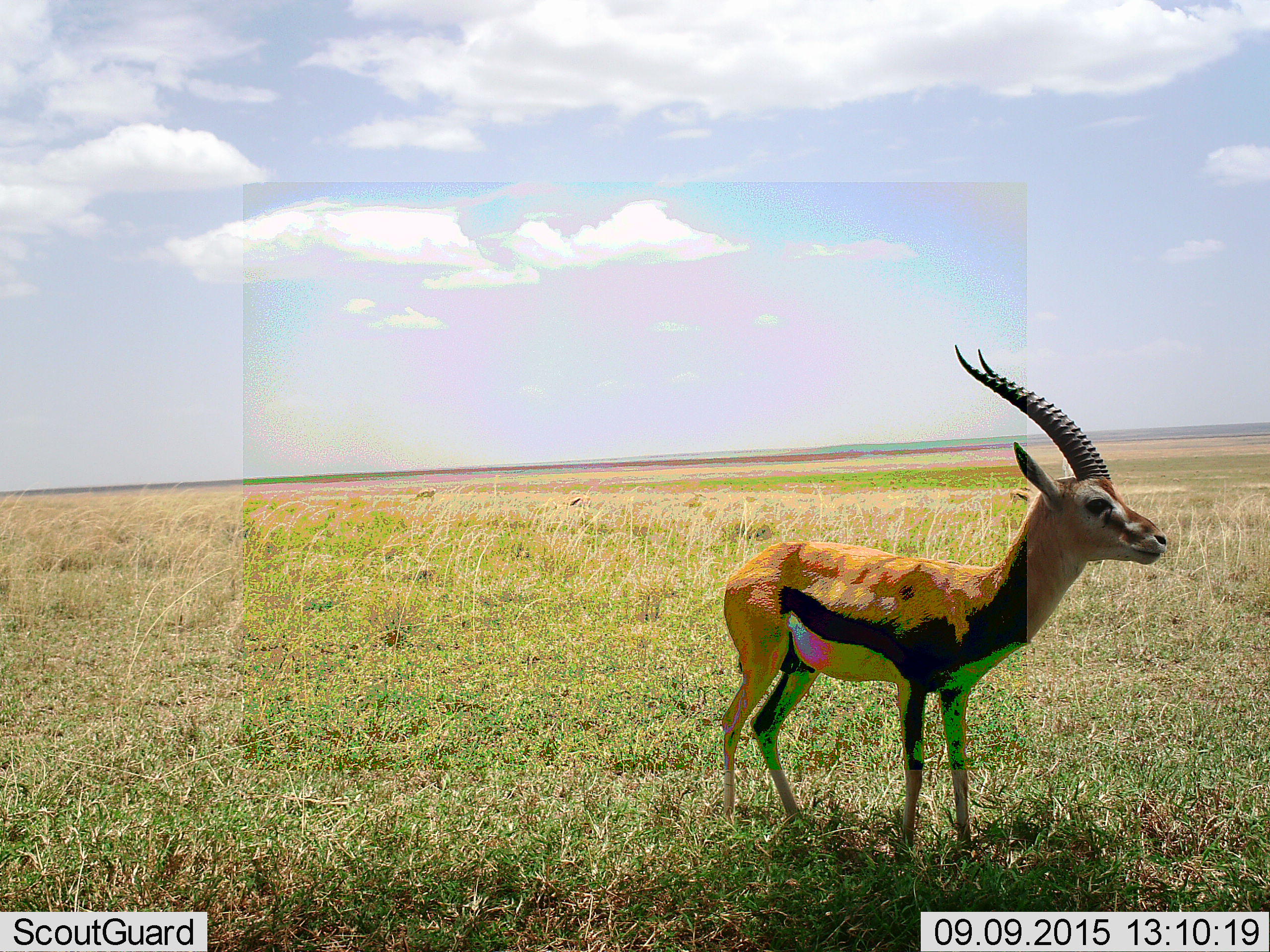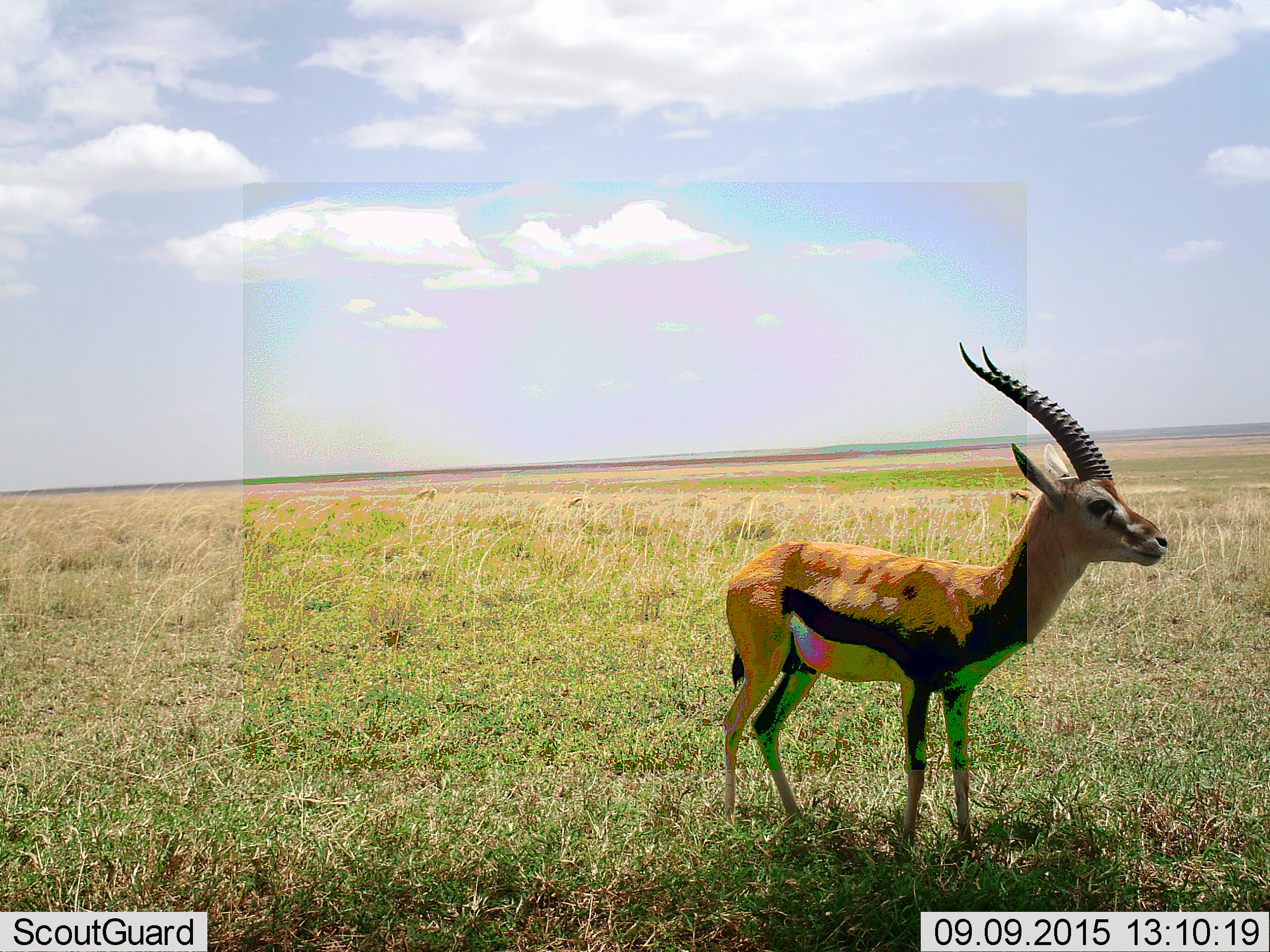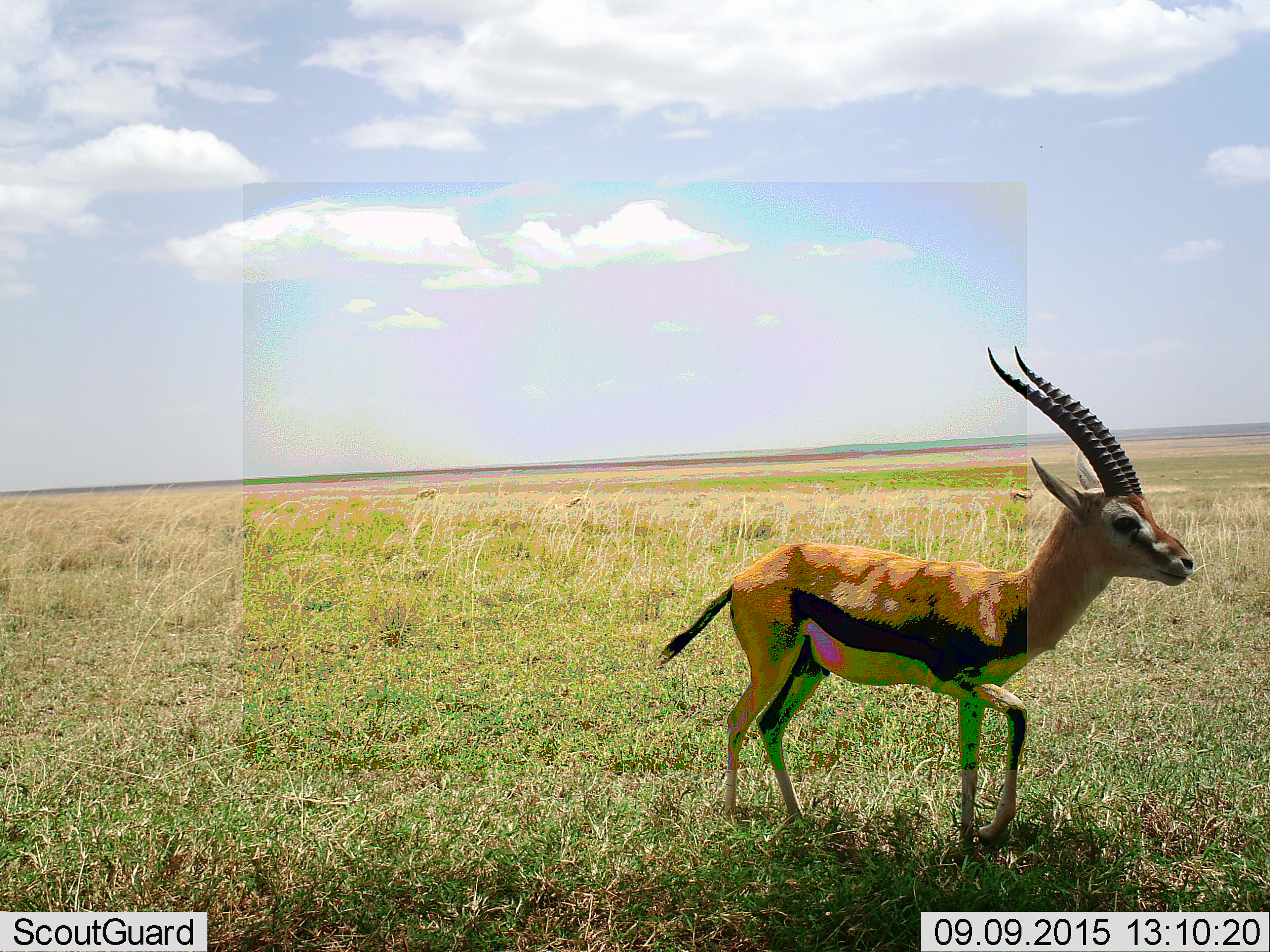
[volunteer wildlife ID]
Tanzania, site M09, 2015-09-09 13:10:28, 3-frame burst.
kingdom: Animalia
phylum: Chordata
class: Mammalia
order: Artiodactyla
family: Bovidae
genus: Eudorcas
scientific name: Eudorcas thomsonii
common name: thomson's gazelle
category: gazellethomsons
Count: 1.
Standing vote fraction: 57%.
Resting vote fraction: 0%.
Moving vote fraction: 43%.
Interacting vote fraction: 0%.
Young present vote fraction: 0%.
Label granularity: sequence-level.